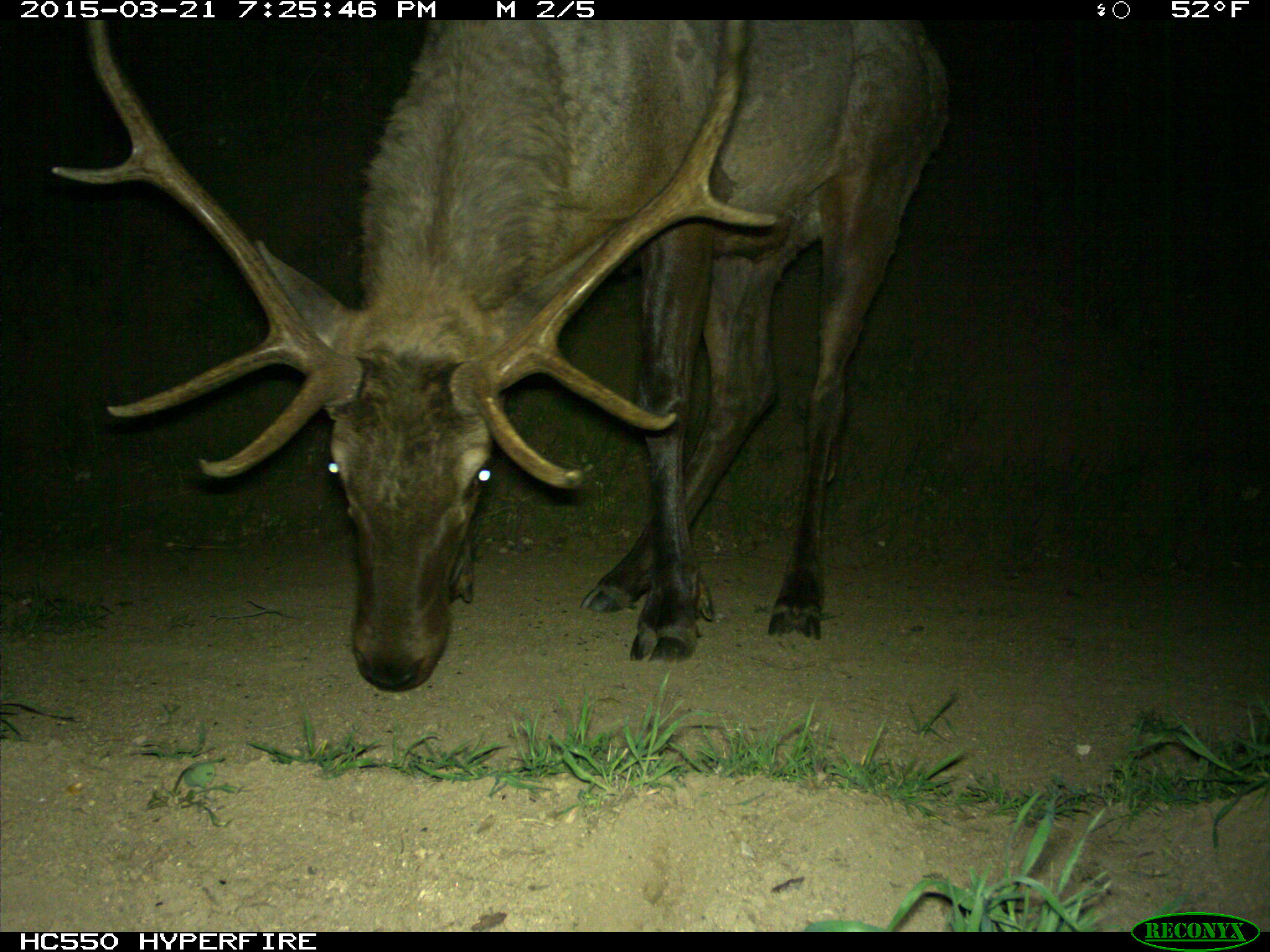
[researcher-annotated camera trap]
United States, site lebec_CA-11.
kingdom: Animalia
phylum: Chordata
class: Mammalia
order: Artiodactyla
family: Cervidae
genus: Cervus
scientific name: Cervus canadensis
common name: elk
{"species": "Cervus canadensis (elk)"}